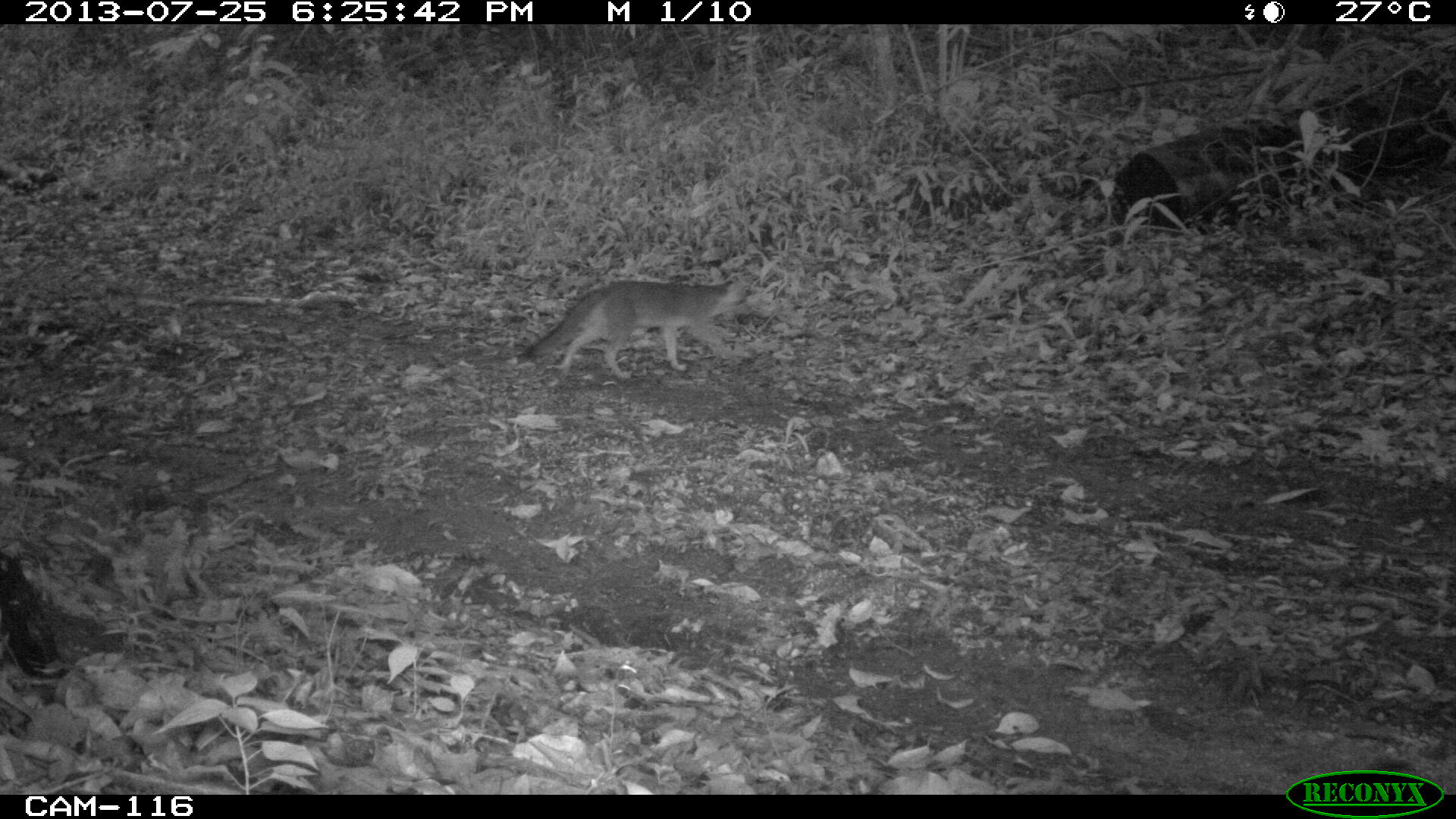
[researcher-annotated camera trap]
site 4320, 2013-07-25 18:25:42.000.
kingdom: Animalia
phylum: Chordata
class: Mammalia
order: Carnivora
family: Canidae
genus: Urocyon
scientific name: Urocyon cinereoargenteus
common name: gray fox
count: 1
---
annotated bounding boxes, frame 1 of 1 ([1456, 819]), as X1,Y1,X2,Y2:
urocyon cinereoargenteus: 524,278,752,379